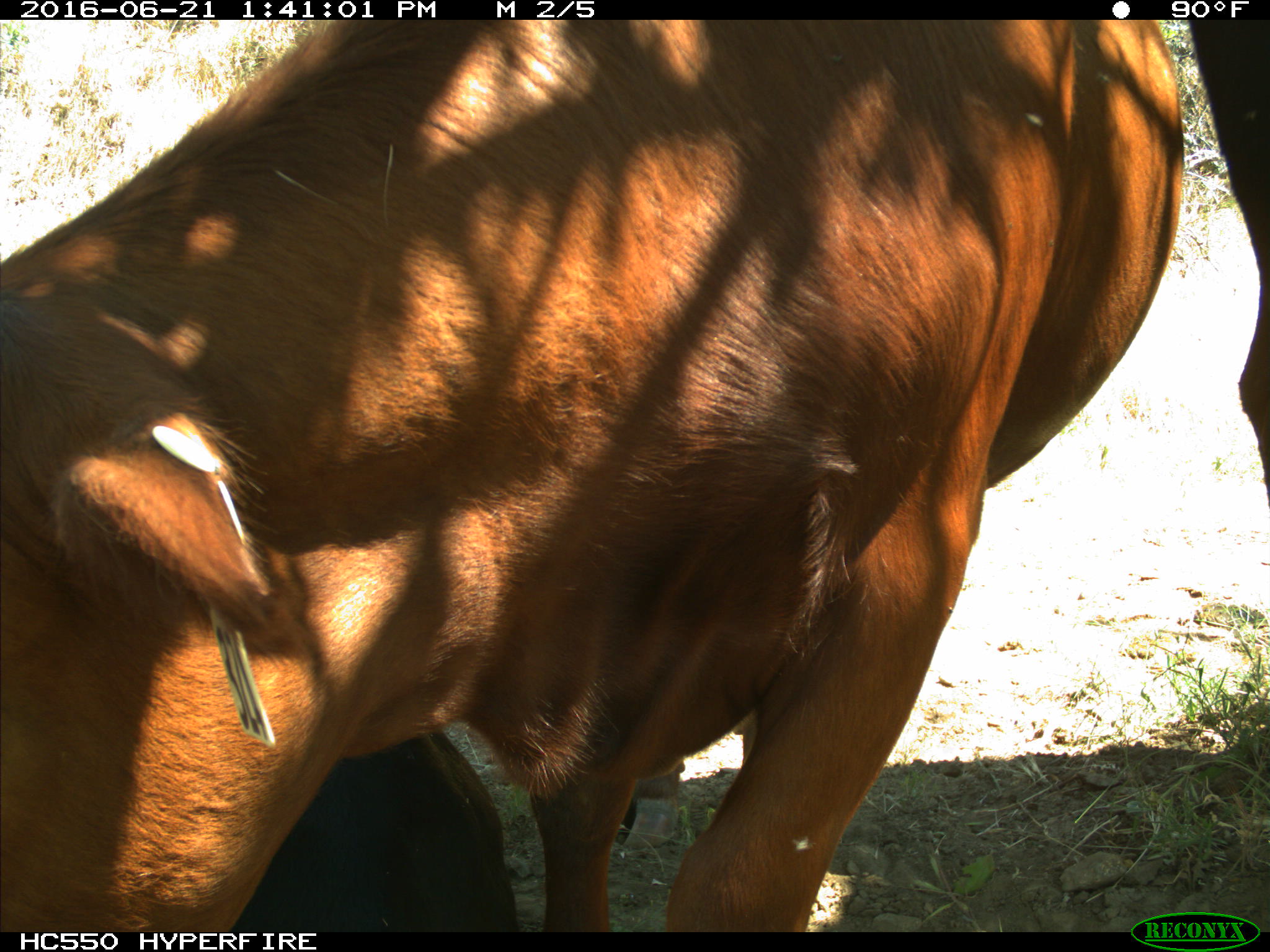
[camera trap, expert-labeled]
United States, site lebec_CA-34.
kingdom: Animalia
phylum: Chordata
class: Mammalia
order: Artiodactyla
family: Bovidae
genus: Bos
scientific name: Bos taurus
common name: domestic cow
Bos taurus (domestic cow).